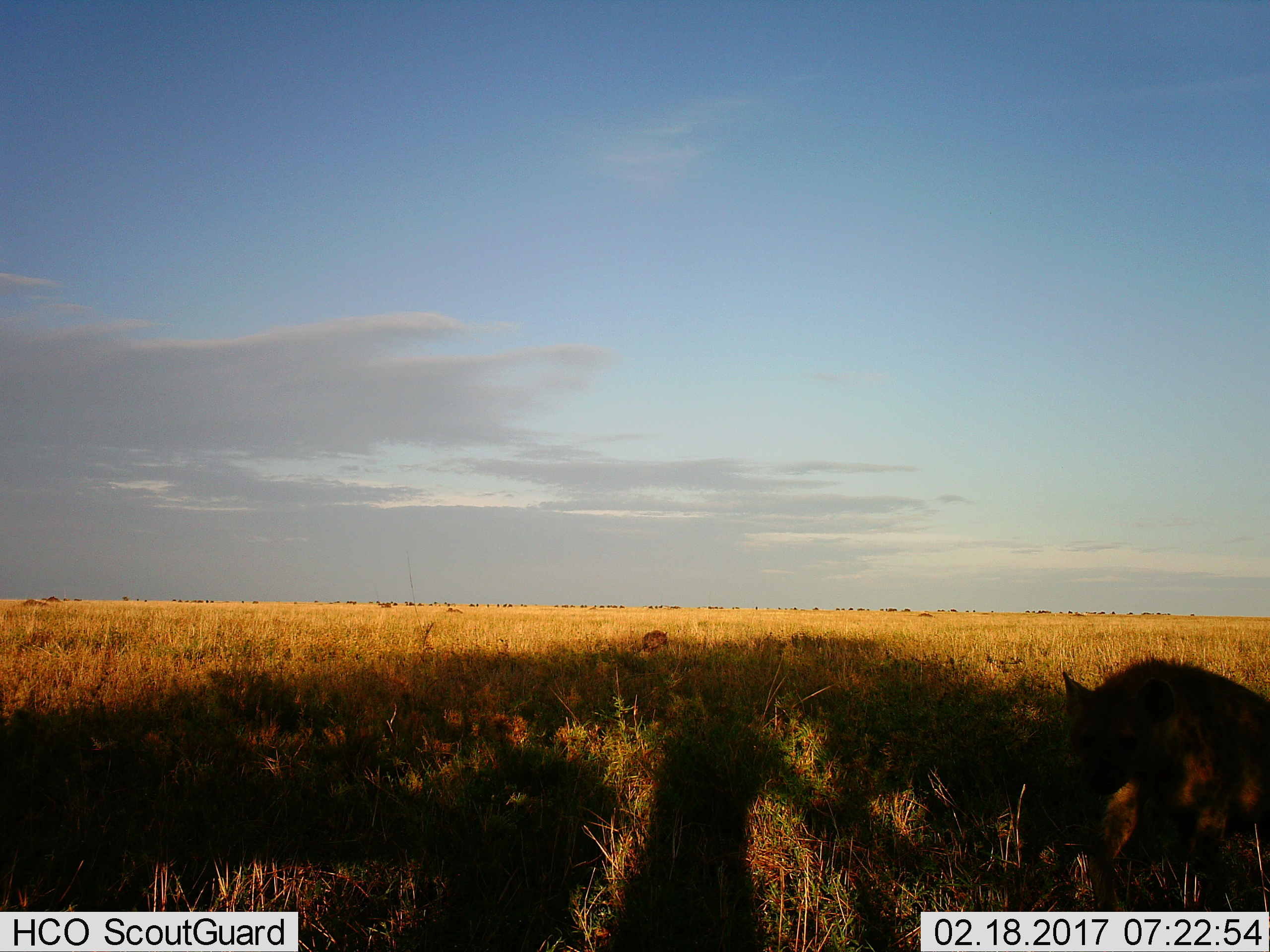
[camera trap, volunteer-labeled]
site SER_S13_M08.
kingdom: Animalia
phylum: Chordata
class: Mammalia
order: Carnivora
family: Hyaenidae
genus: Crocuta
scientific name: Crocuta crocuta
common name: spotted hyena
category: hyenaspotted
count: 2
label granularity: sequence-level